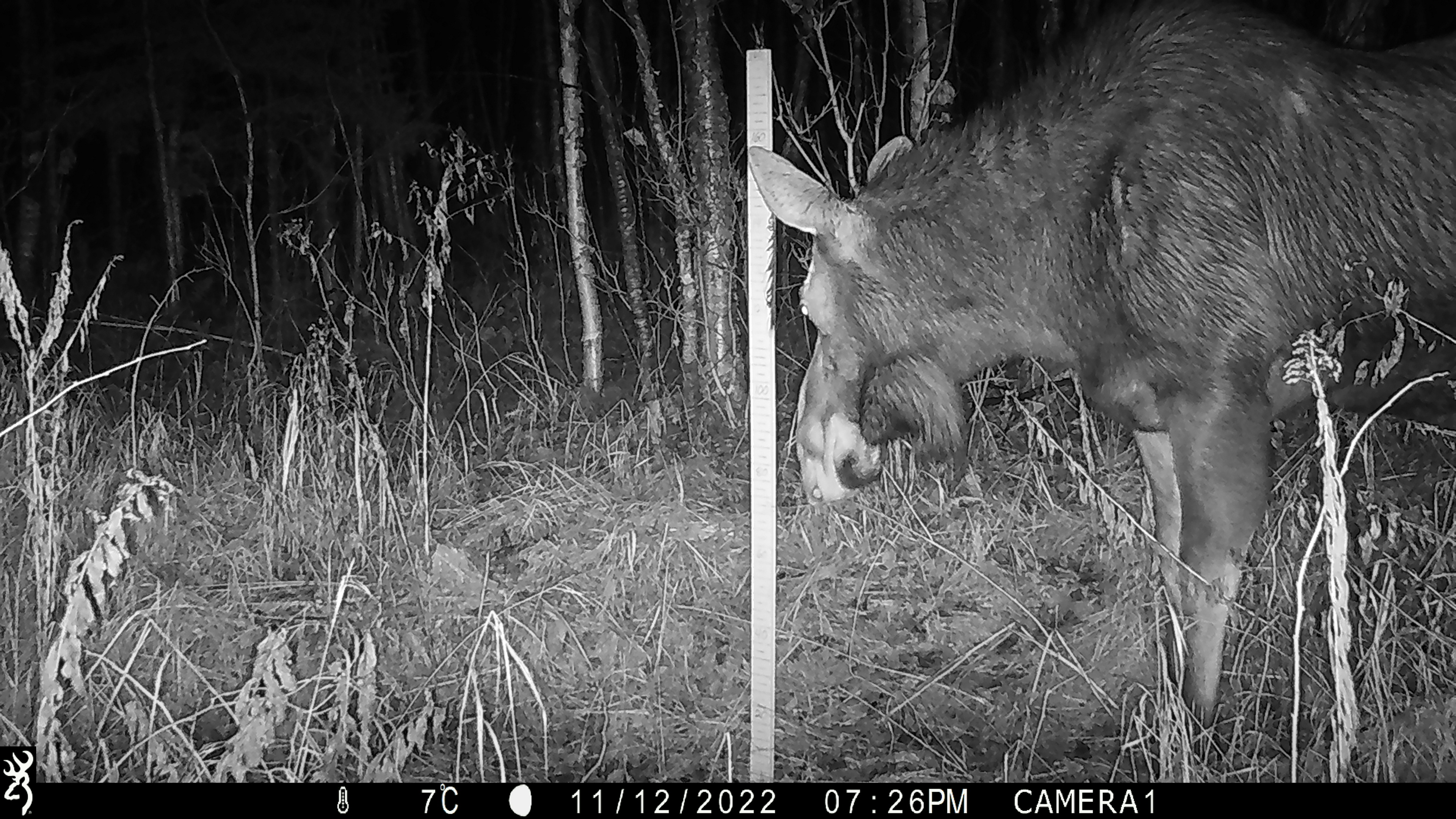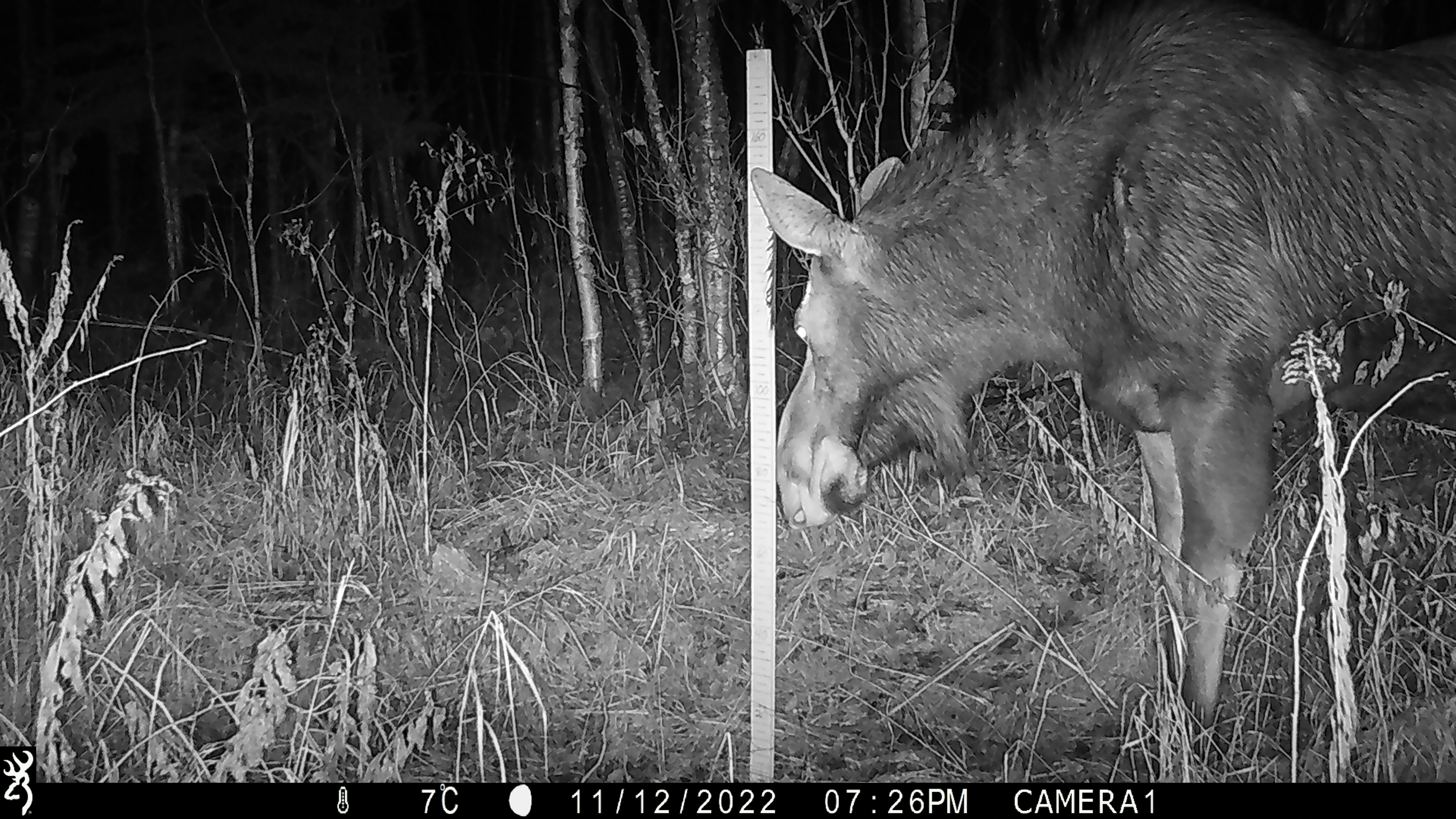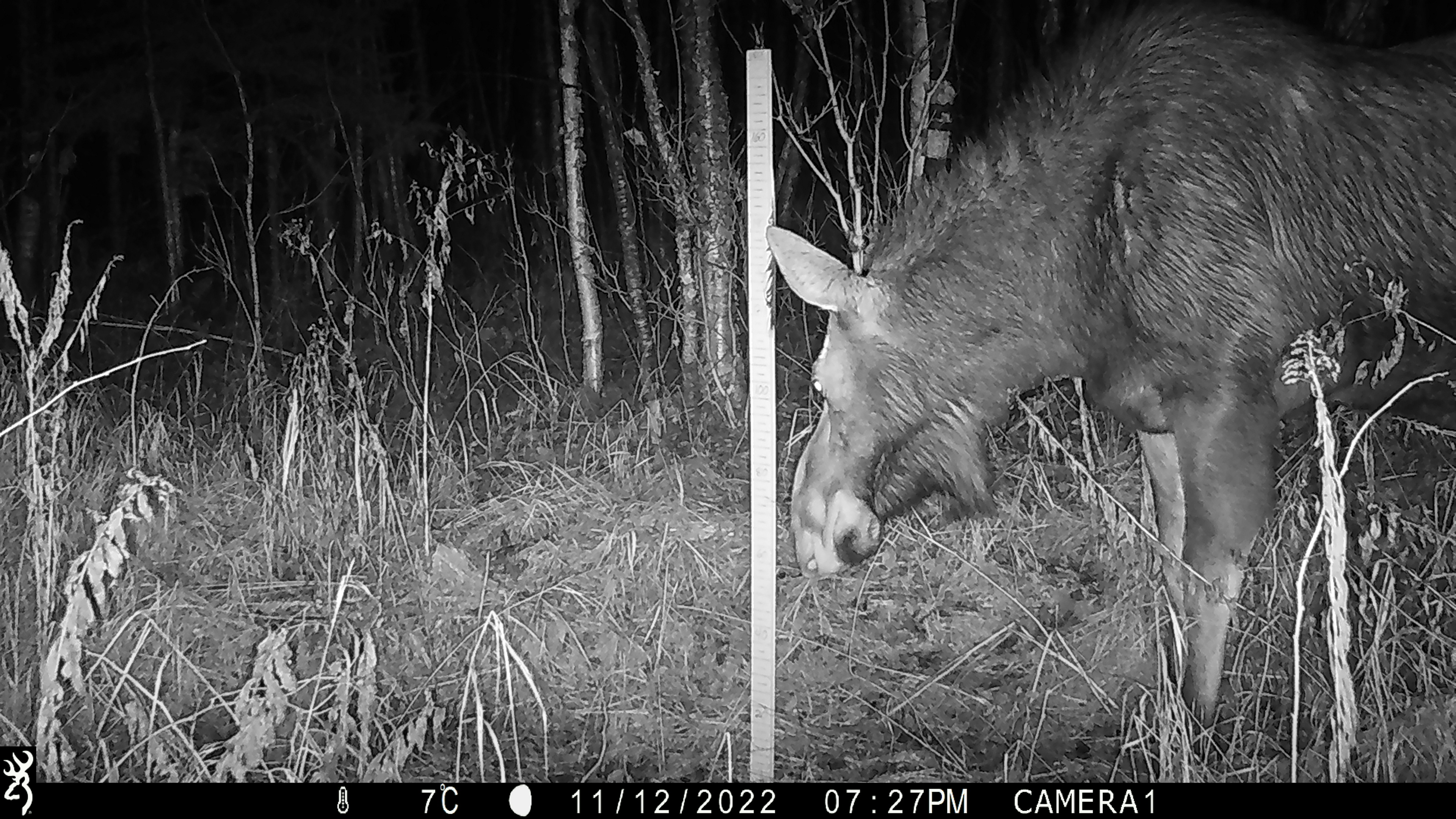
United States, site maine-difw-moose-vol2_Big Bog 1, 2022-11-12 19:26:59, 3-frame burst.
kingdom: Animalia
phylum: Chordata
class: Mammalia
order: Artiodactyla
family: Cervidae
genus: Alces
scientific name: Alces alces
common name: moose